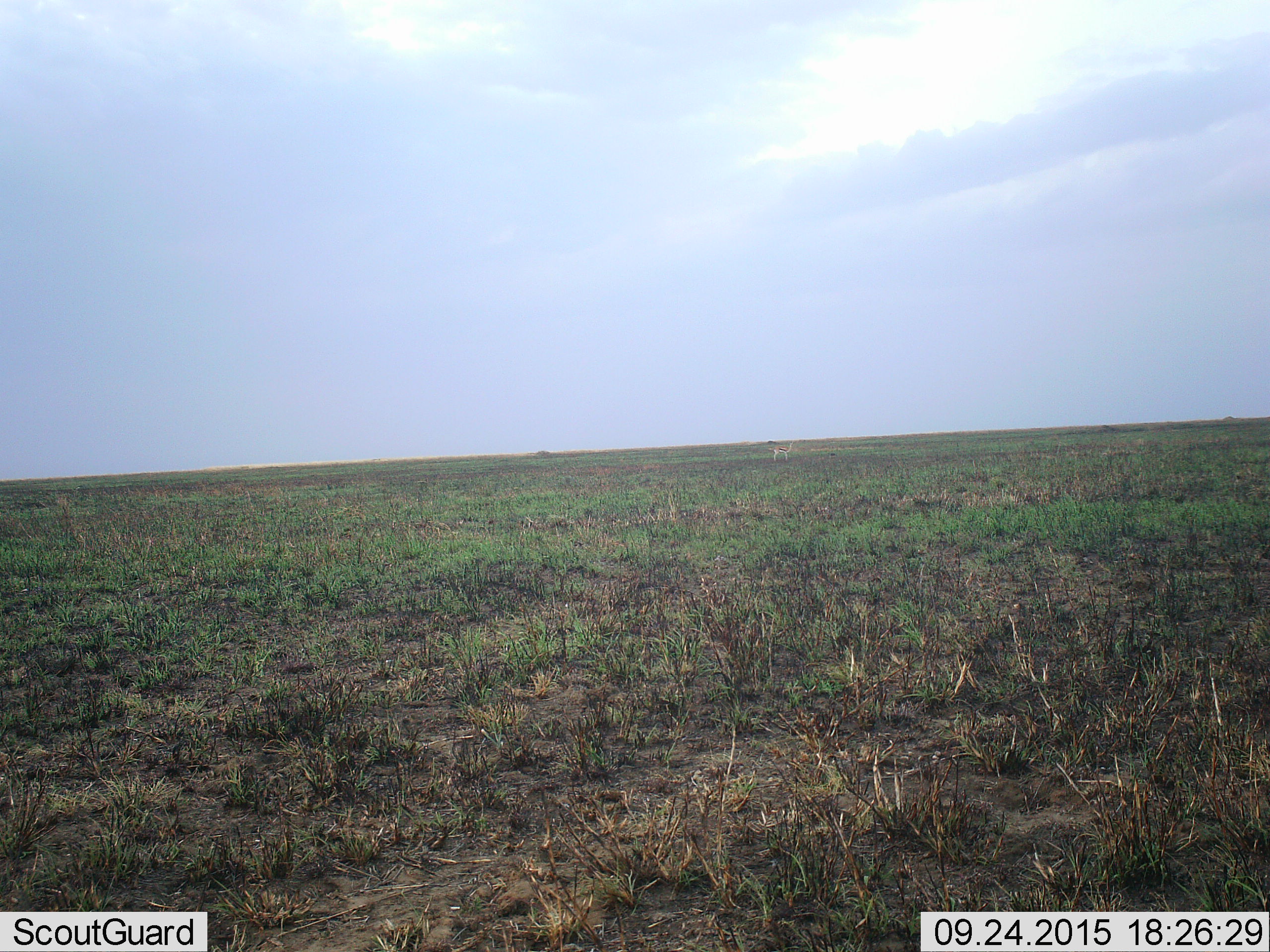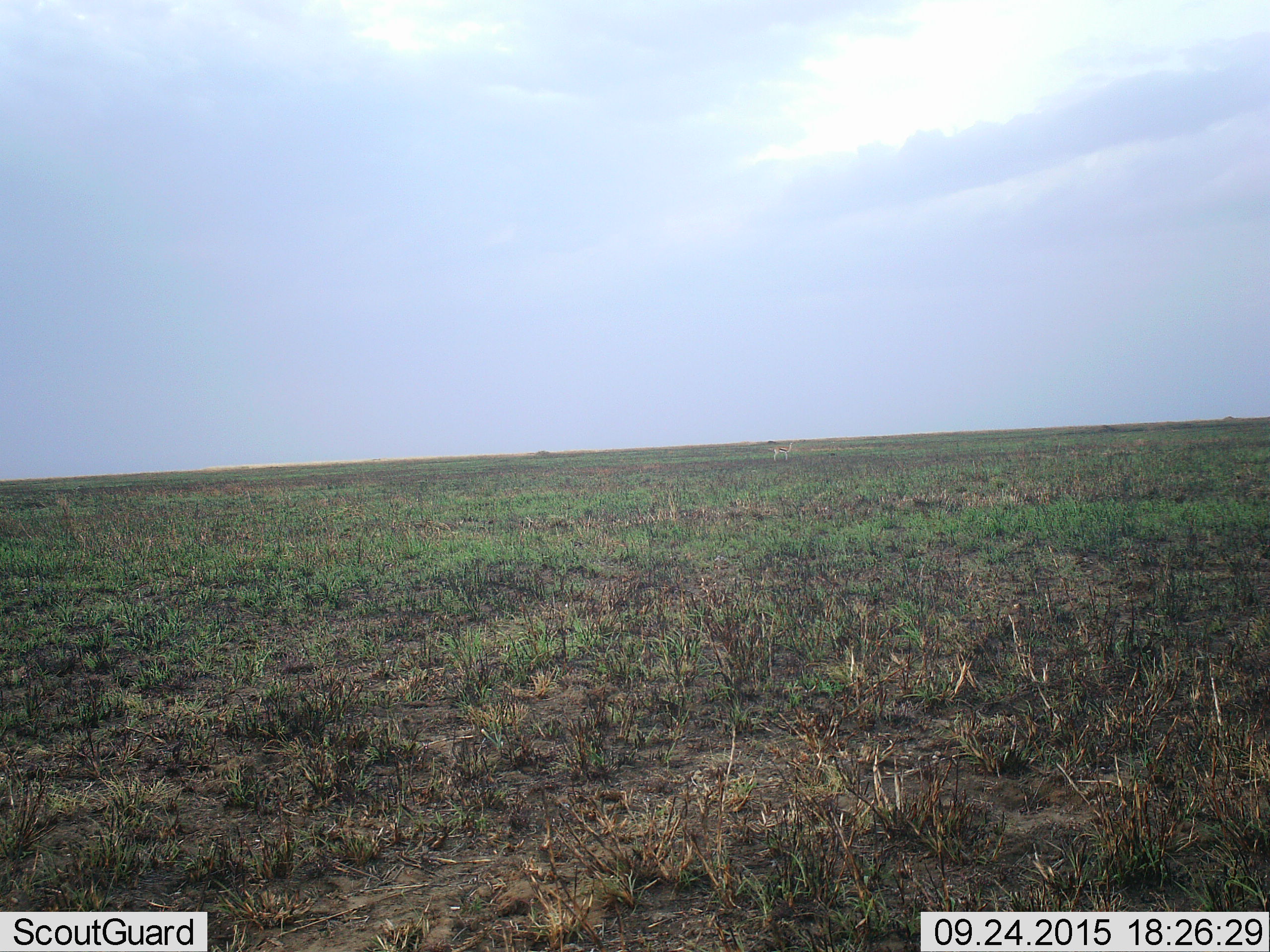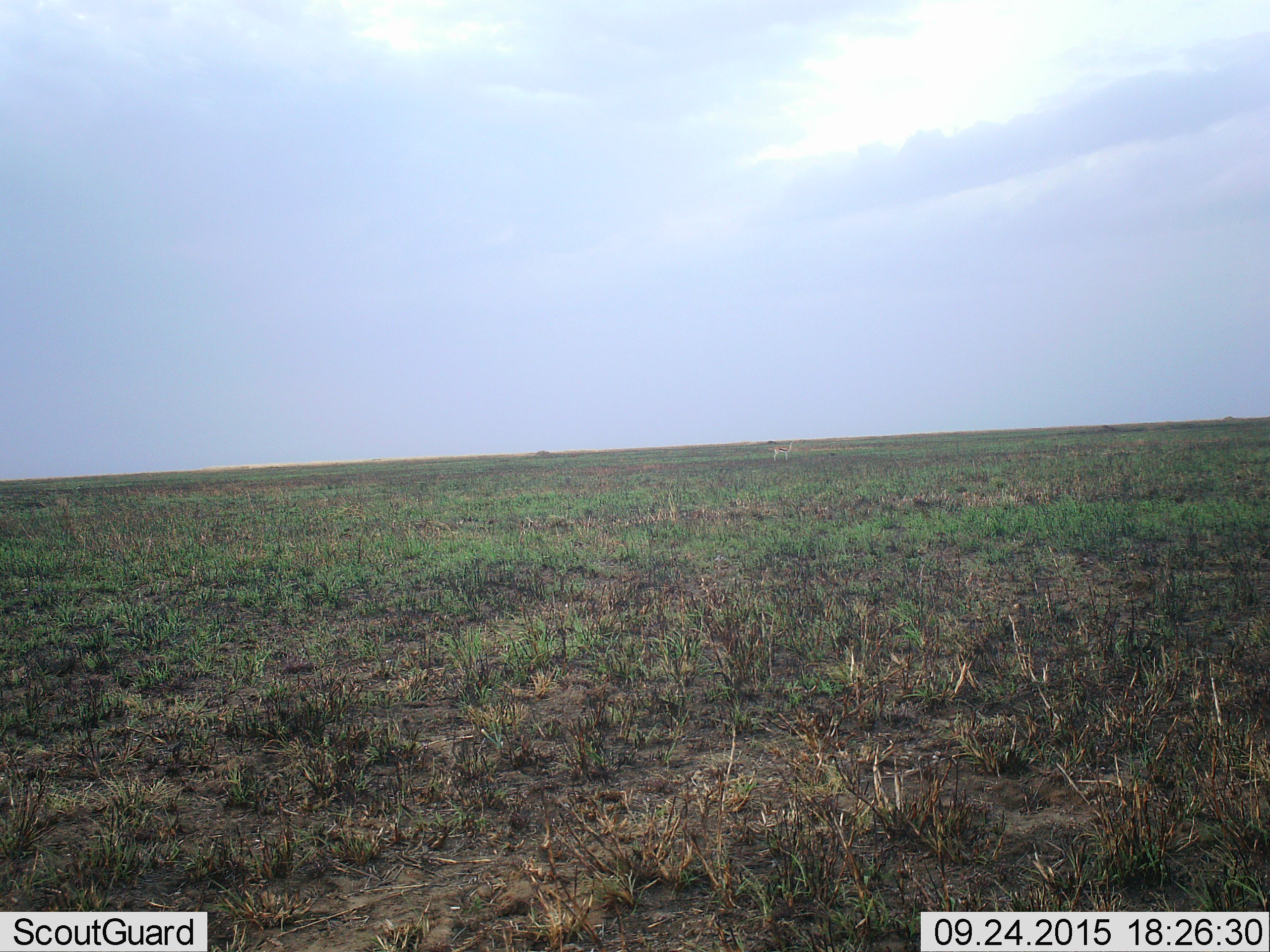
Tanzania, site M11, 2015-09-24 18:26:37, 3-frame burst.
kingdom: Animalia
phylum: Chordata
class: Mammalia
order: Artiodactyla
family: Bovidae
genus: Eudorcas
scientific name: Eudorcas thomsonii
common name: thomson's gazelle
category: gazellethomsons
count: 1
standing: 100%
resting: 0%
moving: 0%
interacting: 0%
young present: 0%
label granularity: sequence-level